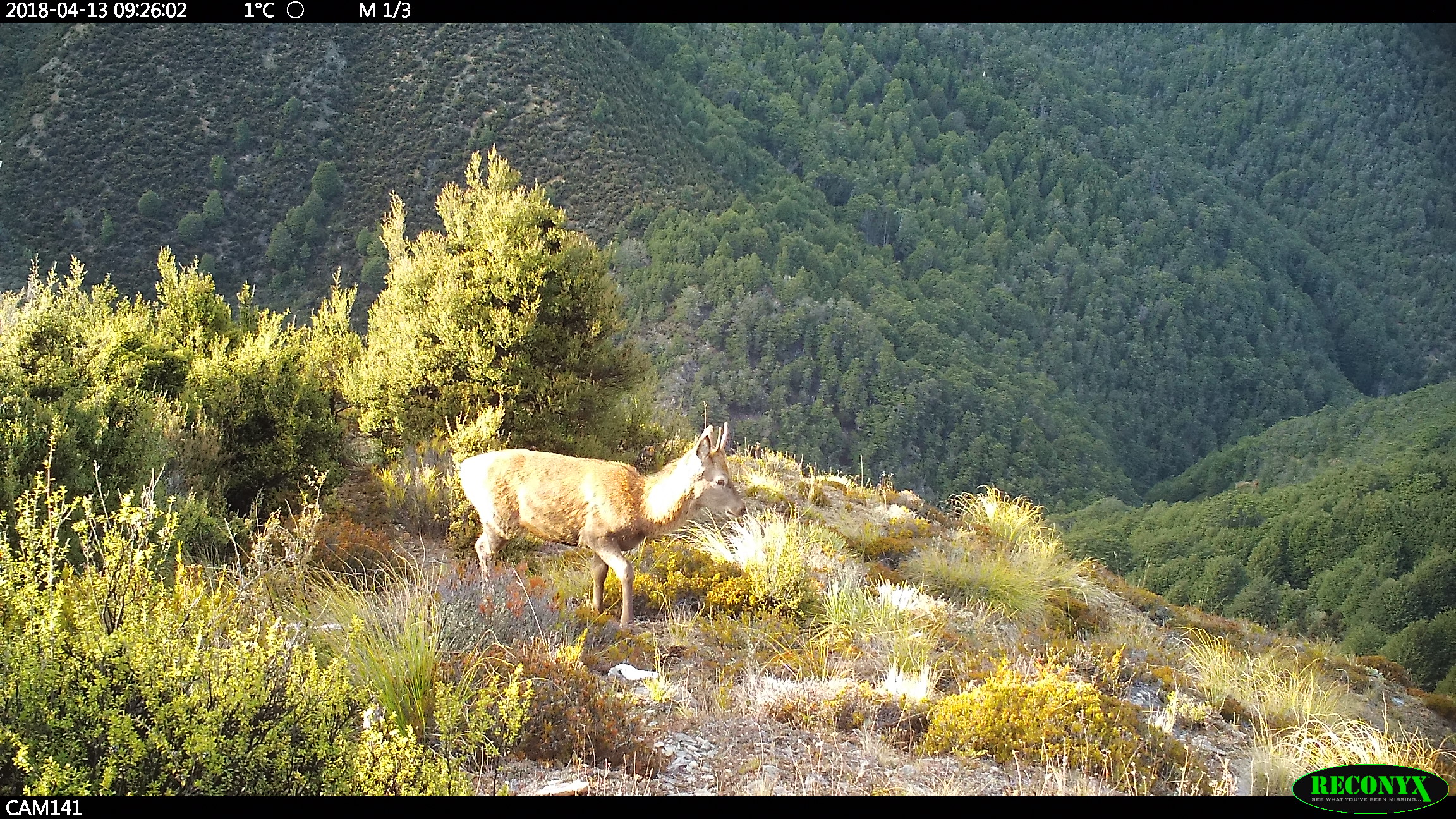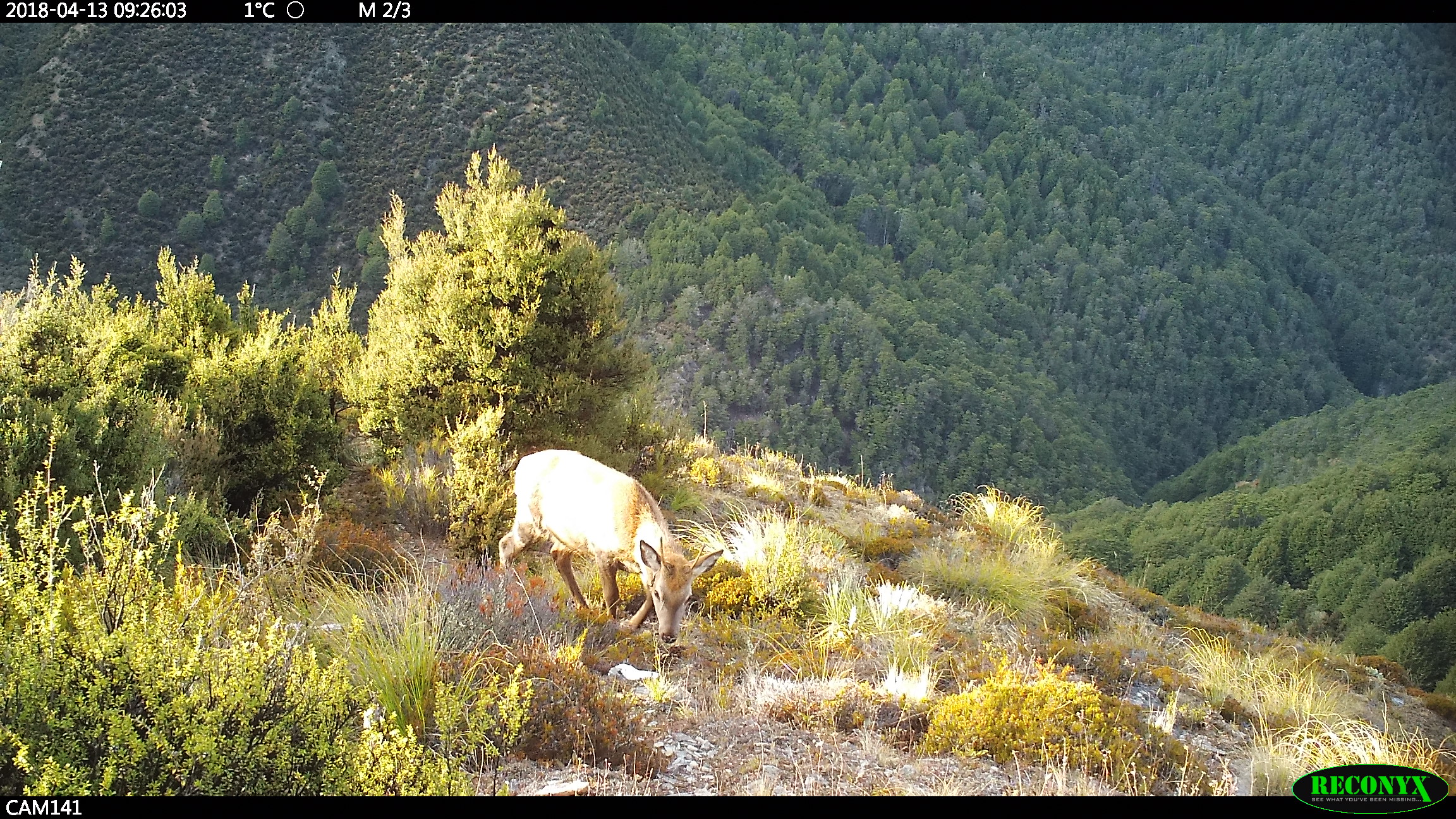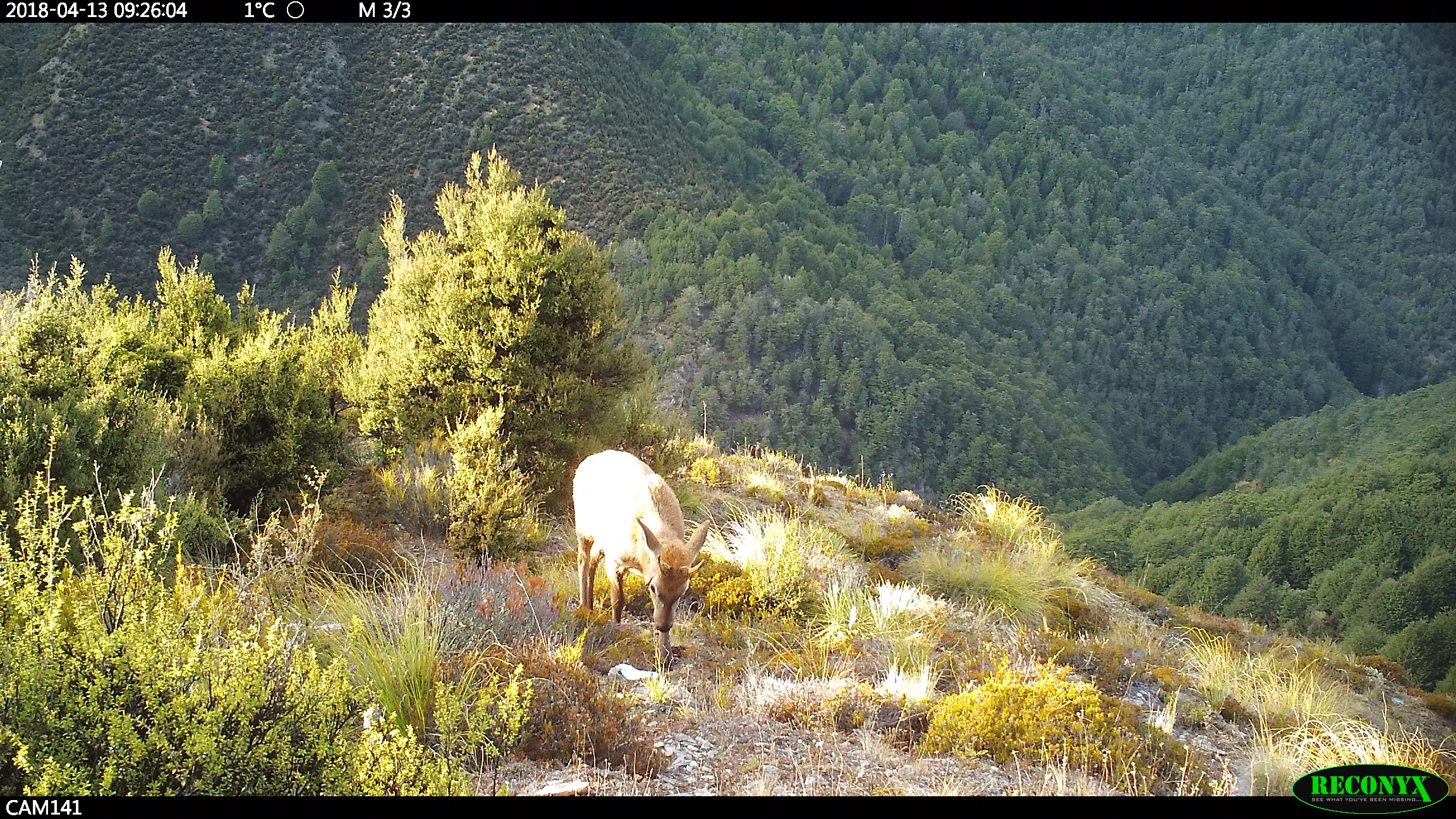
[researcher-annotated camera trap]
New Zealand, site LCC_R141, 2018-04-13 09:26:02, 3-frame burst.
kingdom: Animalia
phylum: Chordata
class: Mammalia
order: Artiodactyla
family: Cervidae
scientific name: Cervidae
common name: deer